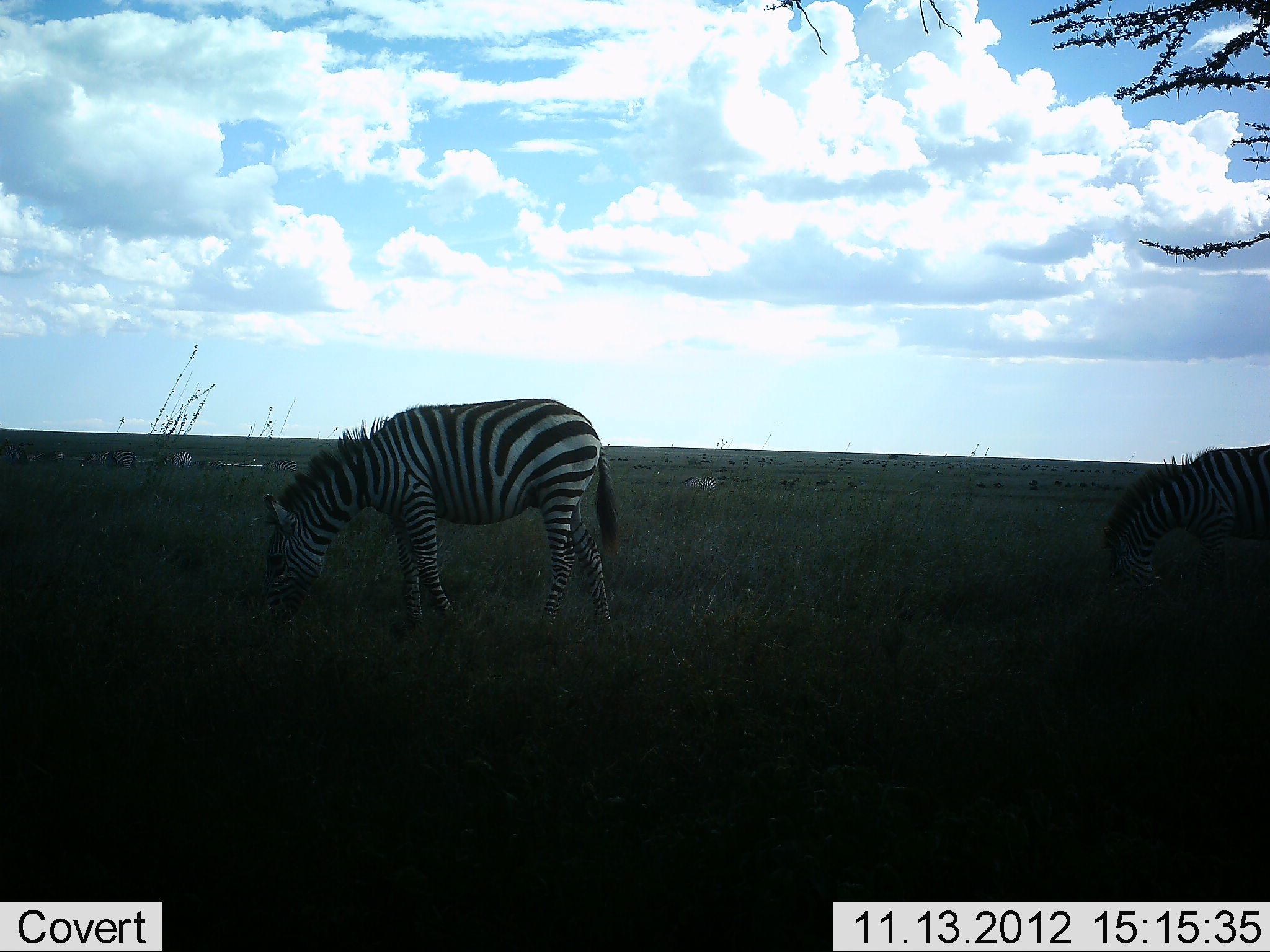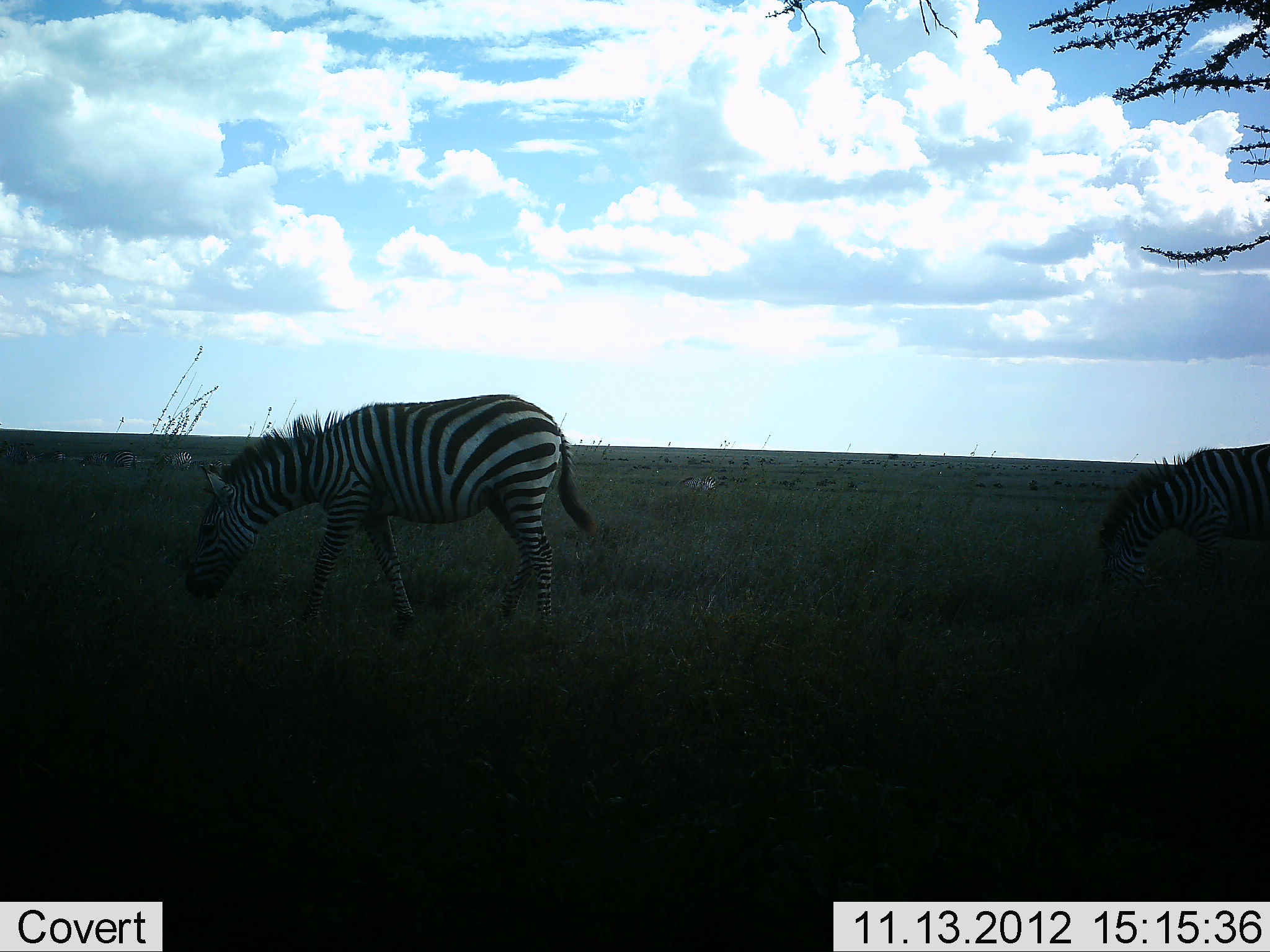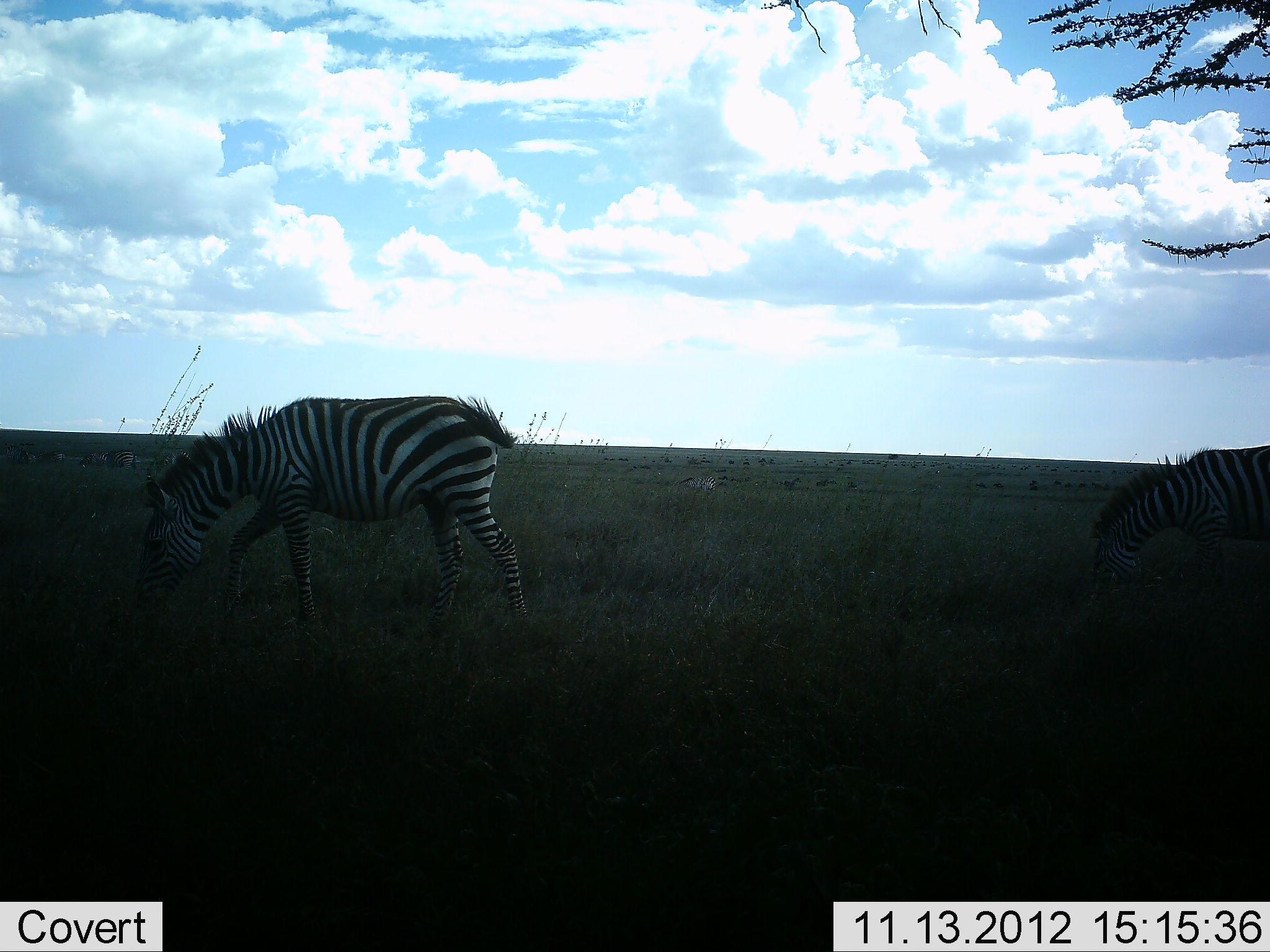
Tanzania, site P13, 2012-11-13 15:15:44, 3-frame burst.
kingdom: Animalia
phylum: Chordata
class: Mammalia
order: Perissodactyla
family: Equidae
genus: Equus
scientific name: Equus quagga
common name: plains zebra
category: zebra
Zebra (plains zebra) (Equus quagga), count 2. Behavior (volunteer vote fractions): standing 30%, resting 0%, moving 50%, interacting 0%. Young present (vote fraction): 0%. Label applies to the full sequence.